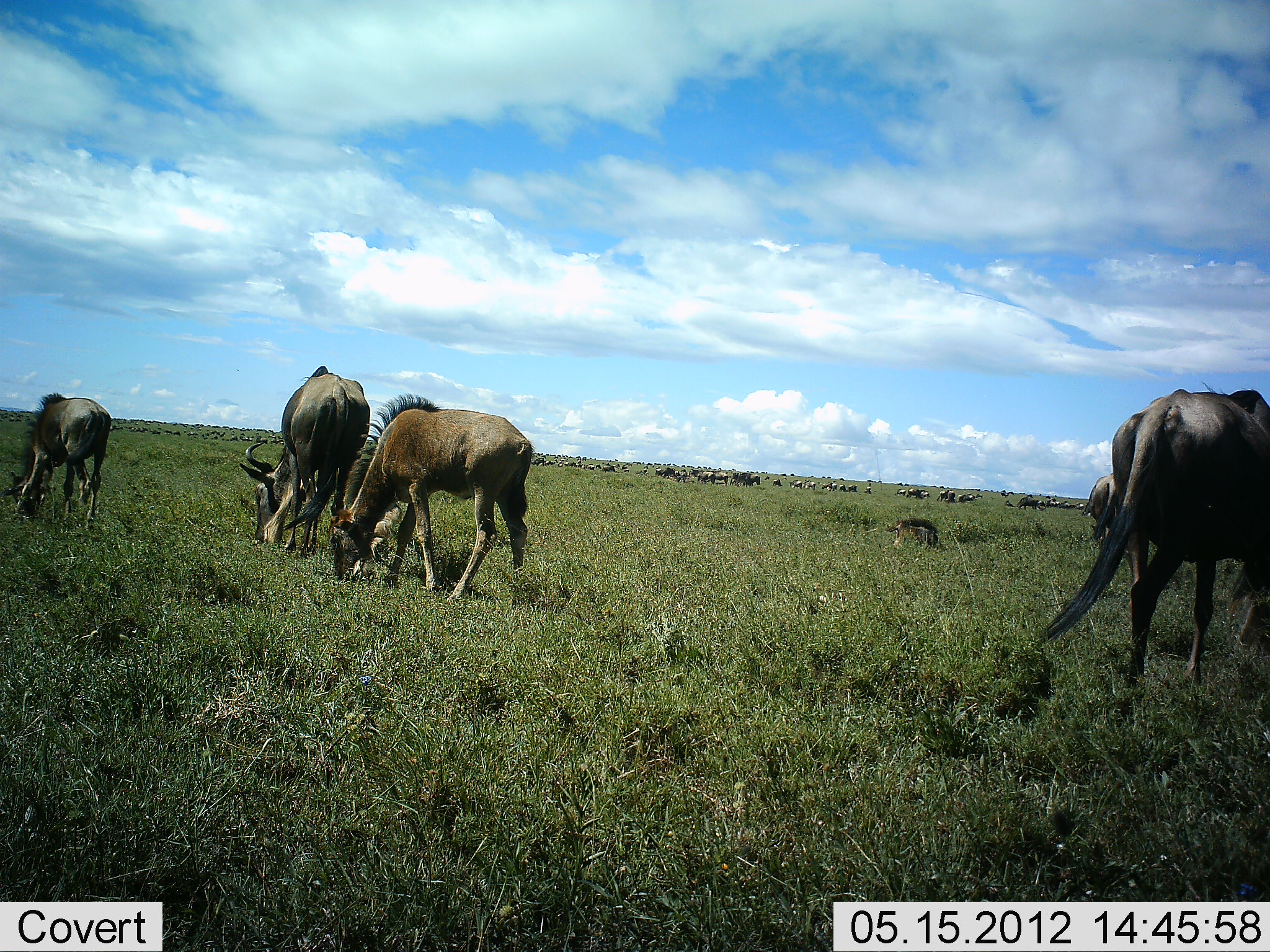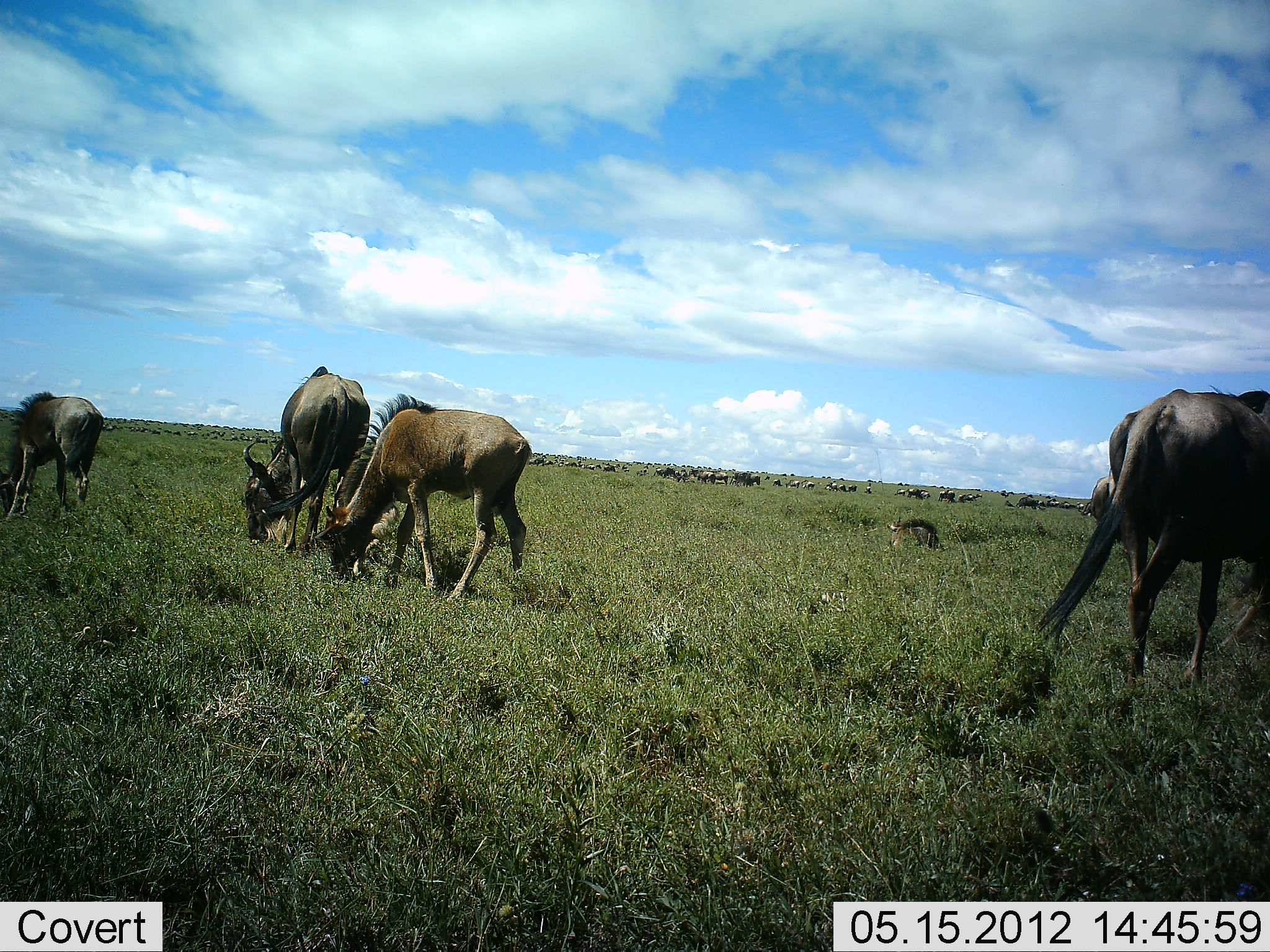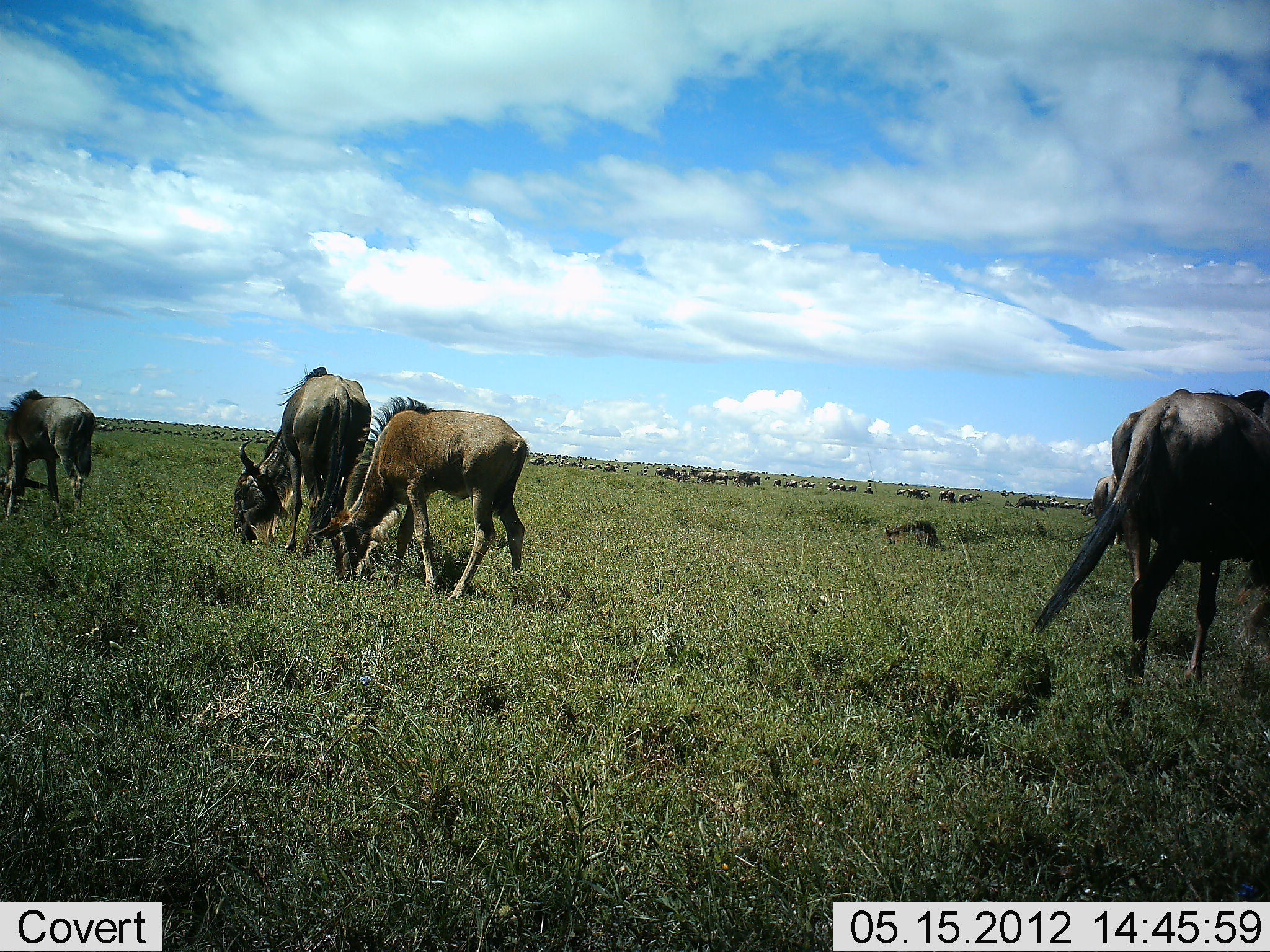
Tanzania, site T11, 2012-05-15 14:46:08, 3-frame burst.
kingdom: Animalia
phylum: Chordata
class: Mammalia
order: Artiodactyla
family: Bovidae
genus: Connochaetes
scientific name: Connochaetes taurinus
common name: blue wildebeest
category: wildebeest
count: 51+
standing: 55%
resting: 36%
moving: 27%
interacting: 0%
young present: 64%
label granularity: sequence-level